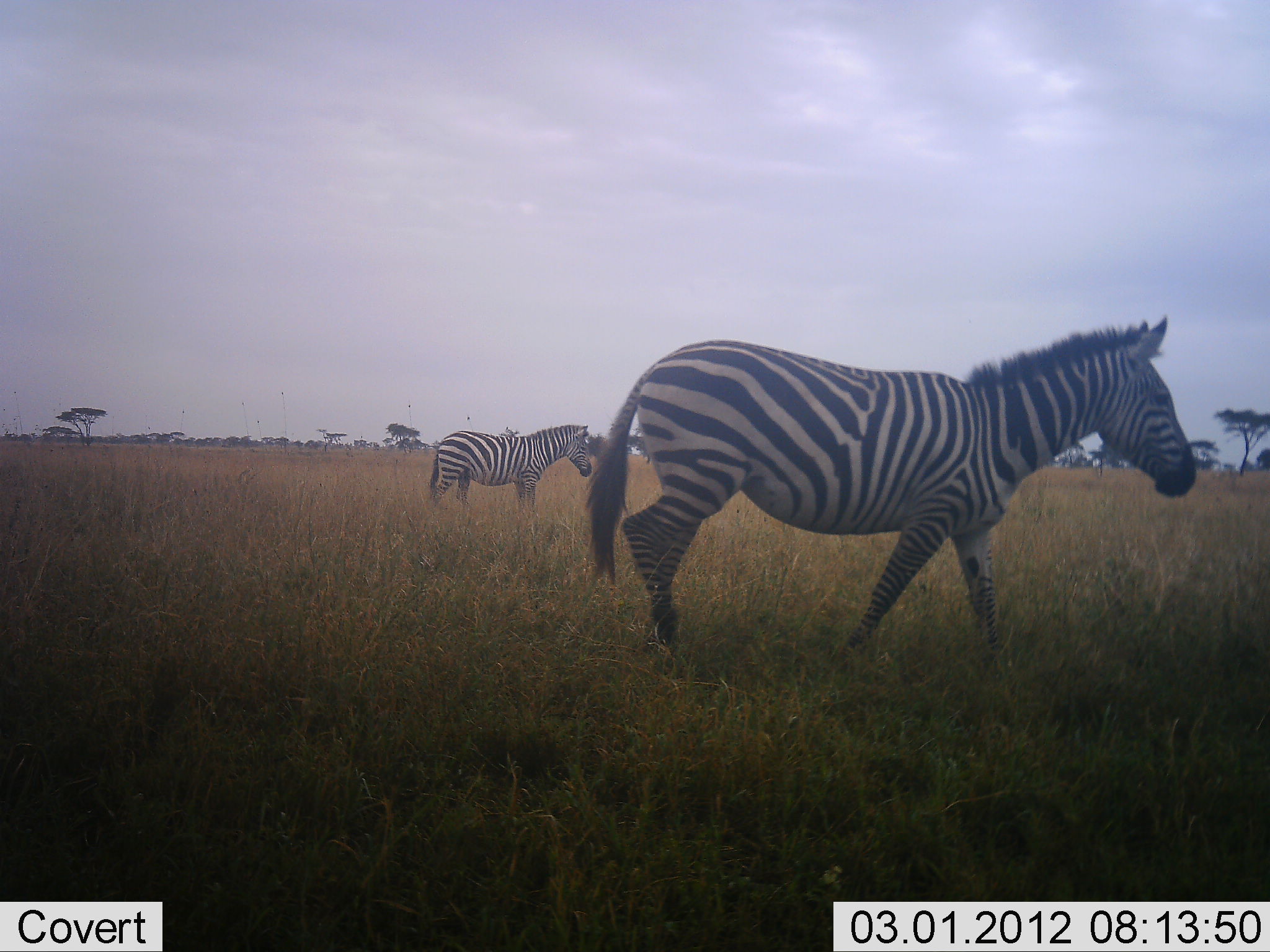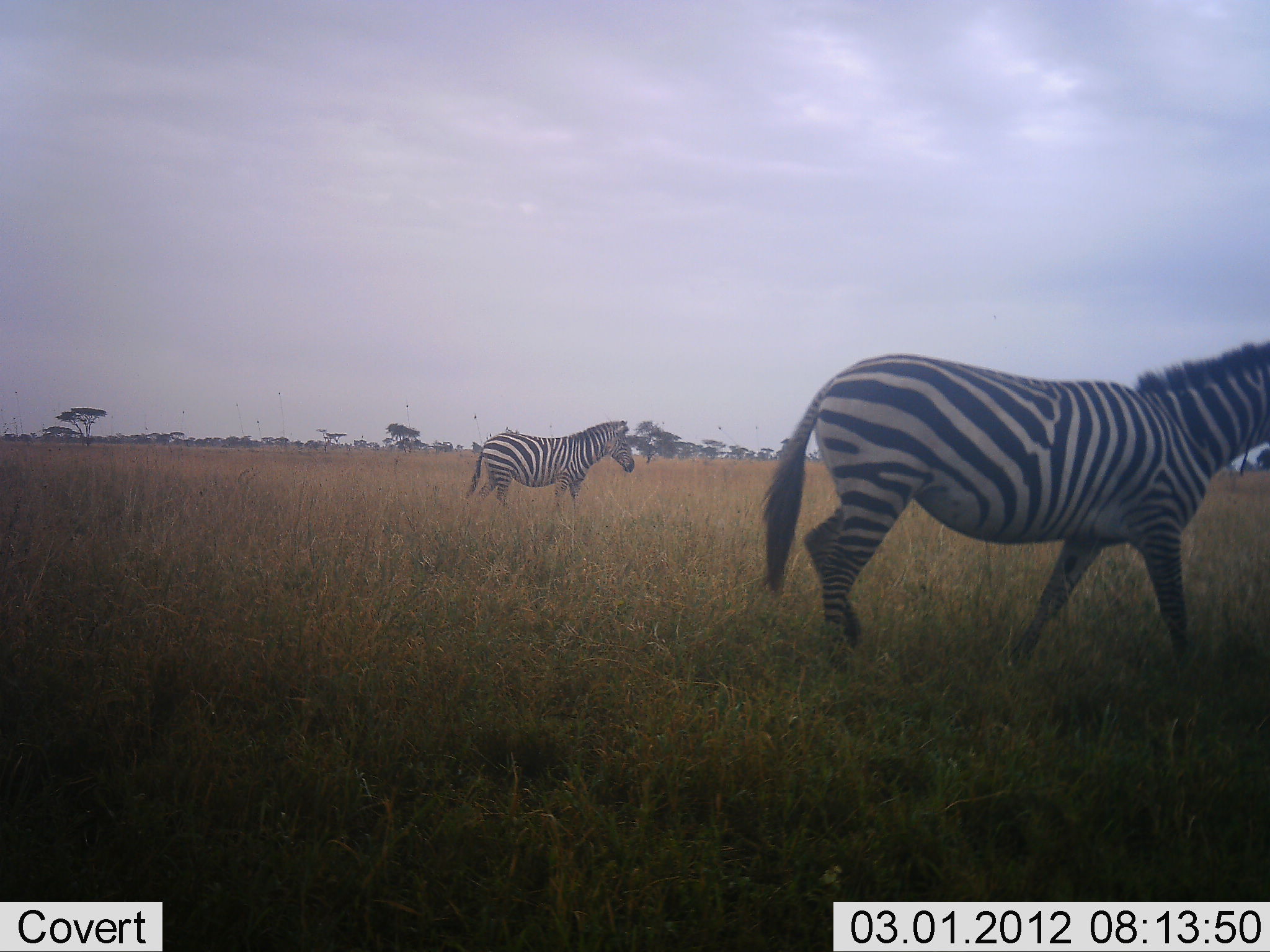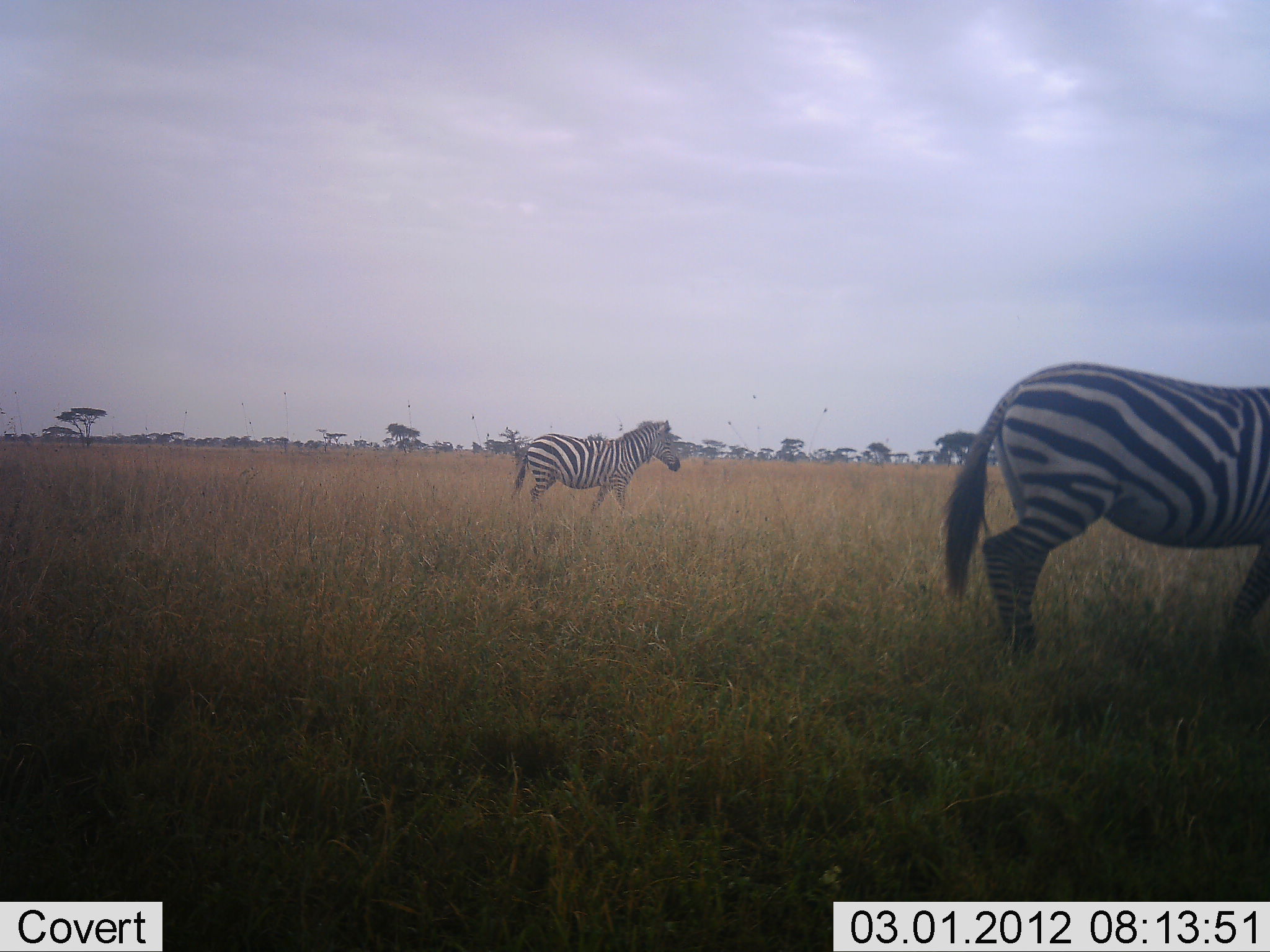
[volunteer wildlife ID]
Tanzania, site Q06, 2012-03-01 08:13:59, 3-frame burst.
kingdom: Animalia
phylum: Chordata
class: Mammalia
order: Perissodactyla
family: Equidae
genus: Equus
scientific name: Equus quagga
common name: plains zebra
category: zebra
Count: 2.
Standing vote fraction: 0%.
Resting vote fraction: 0%.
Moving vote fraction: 100%.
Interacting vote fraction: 0%.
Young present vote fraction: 0%.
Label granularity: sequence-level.